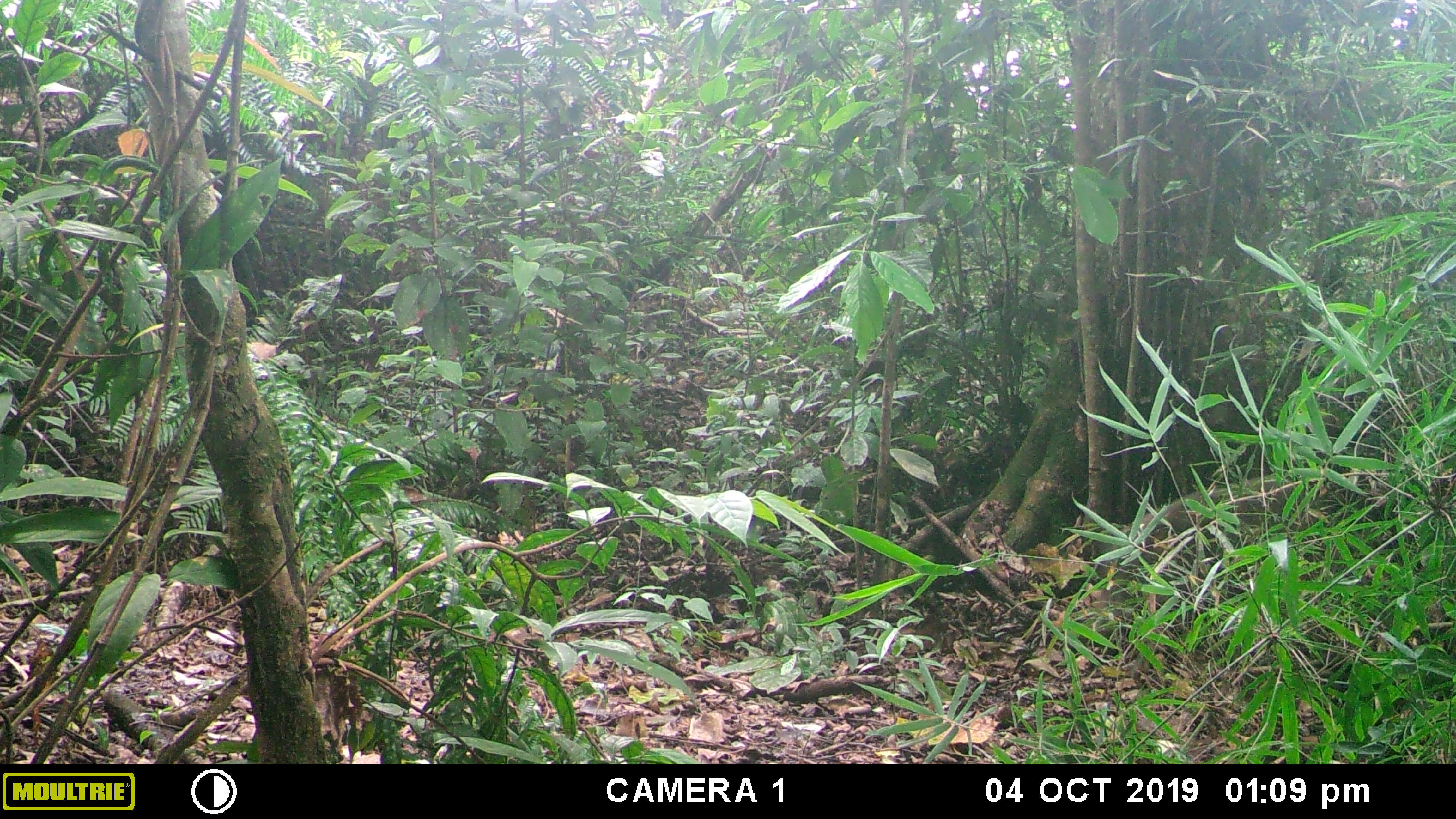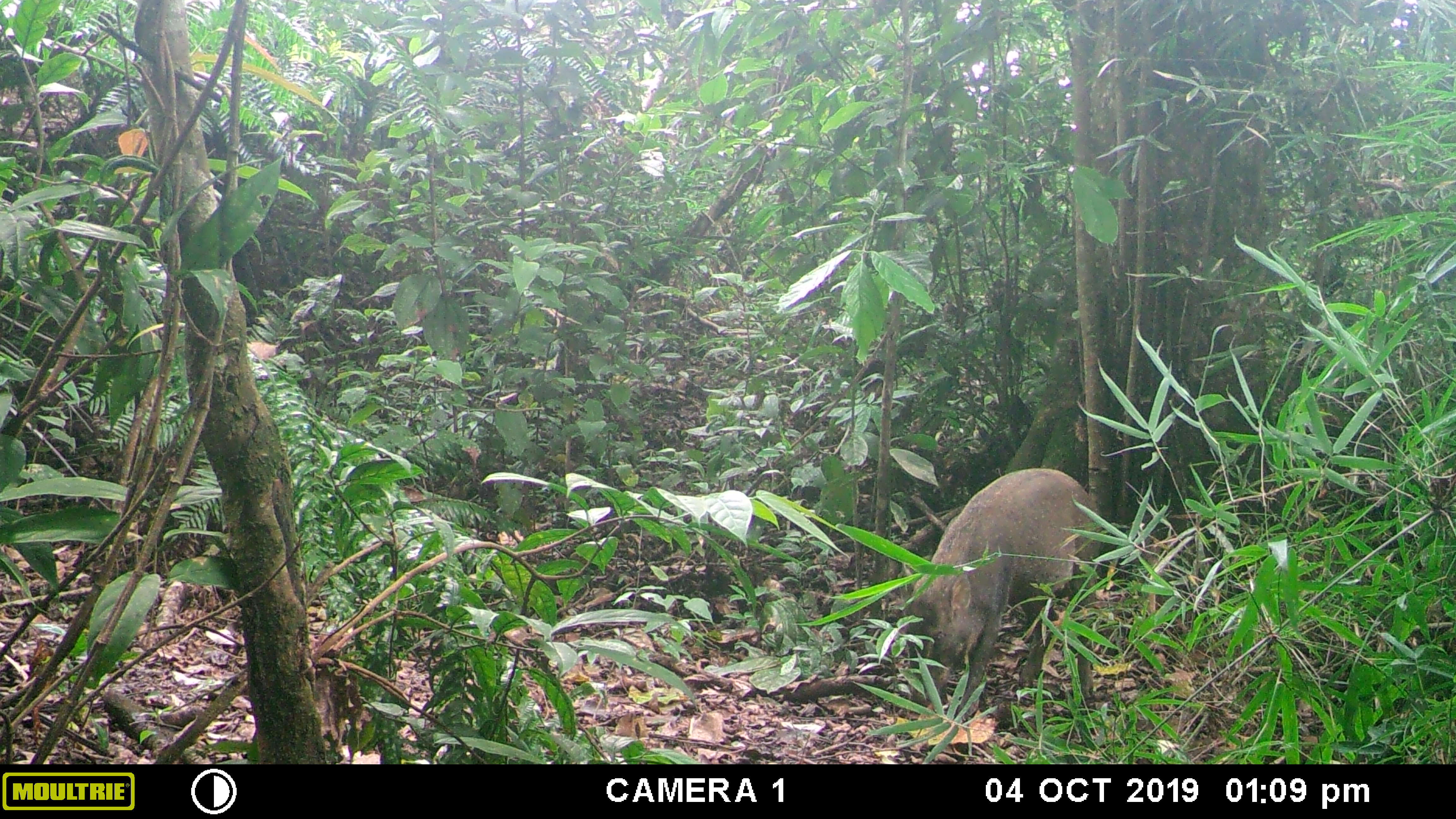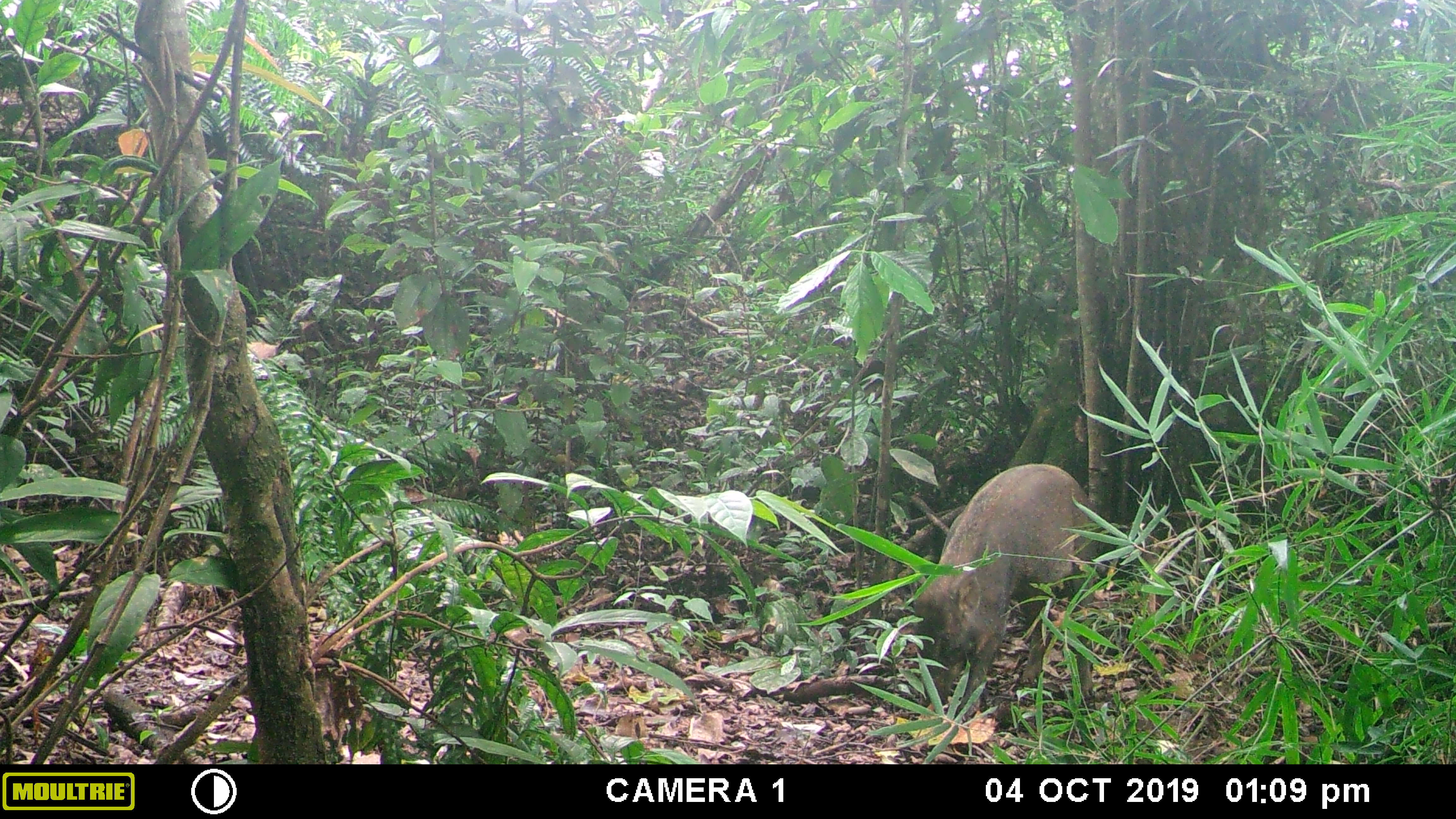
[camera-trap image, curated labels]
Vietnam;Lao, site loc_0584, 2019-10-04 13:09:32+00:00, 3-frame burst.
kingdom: Animalia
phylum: Chordata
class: Mammalia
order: Artiodactyla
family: Suidae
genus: Sus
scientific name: Sus scrofa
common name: eurasian wild pig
Eurasian wild pig (Sus scrofa). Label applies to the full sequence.